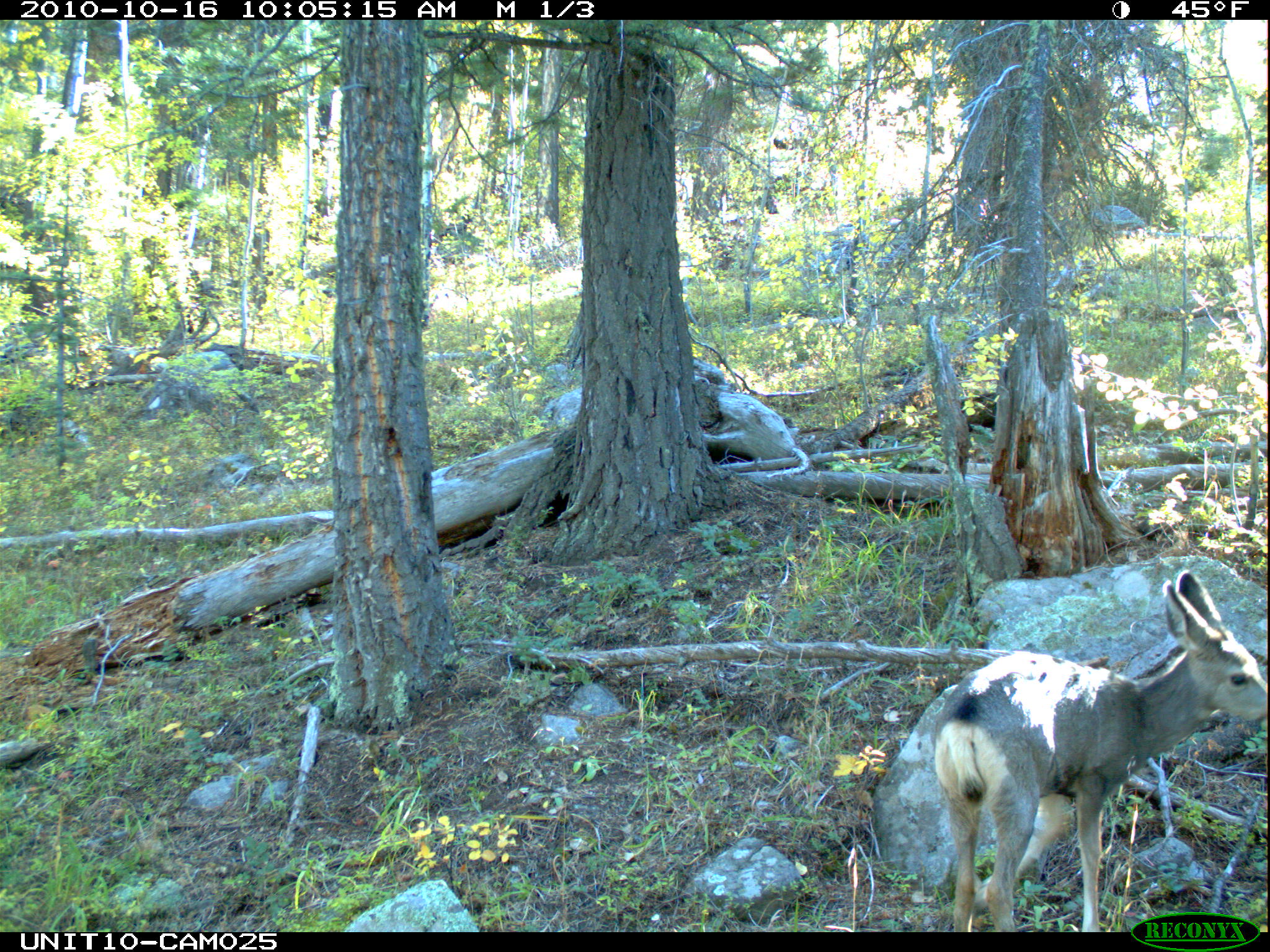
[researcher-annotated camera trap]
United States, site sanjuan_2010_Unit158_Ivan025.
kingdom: Animalia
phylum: Chordata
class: Mammalia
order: Artiodactyla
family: Cervidae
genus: Odocoileus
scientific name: Odocoileus hemionus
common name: mule deer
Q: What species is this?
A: Odocoileus hemionus (mule deer).